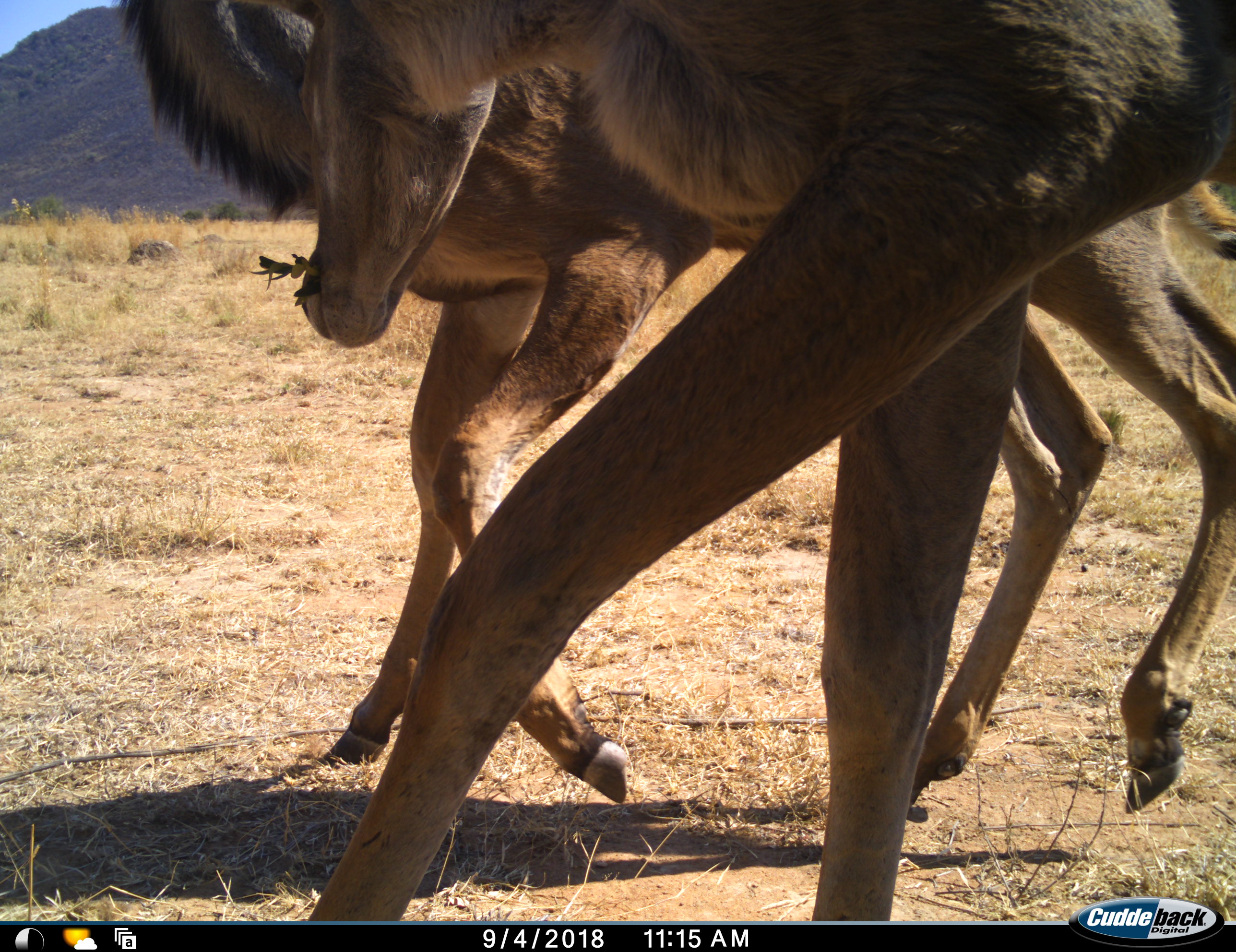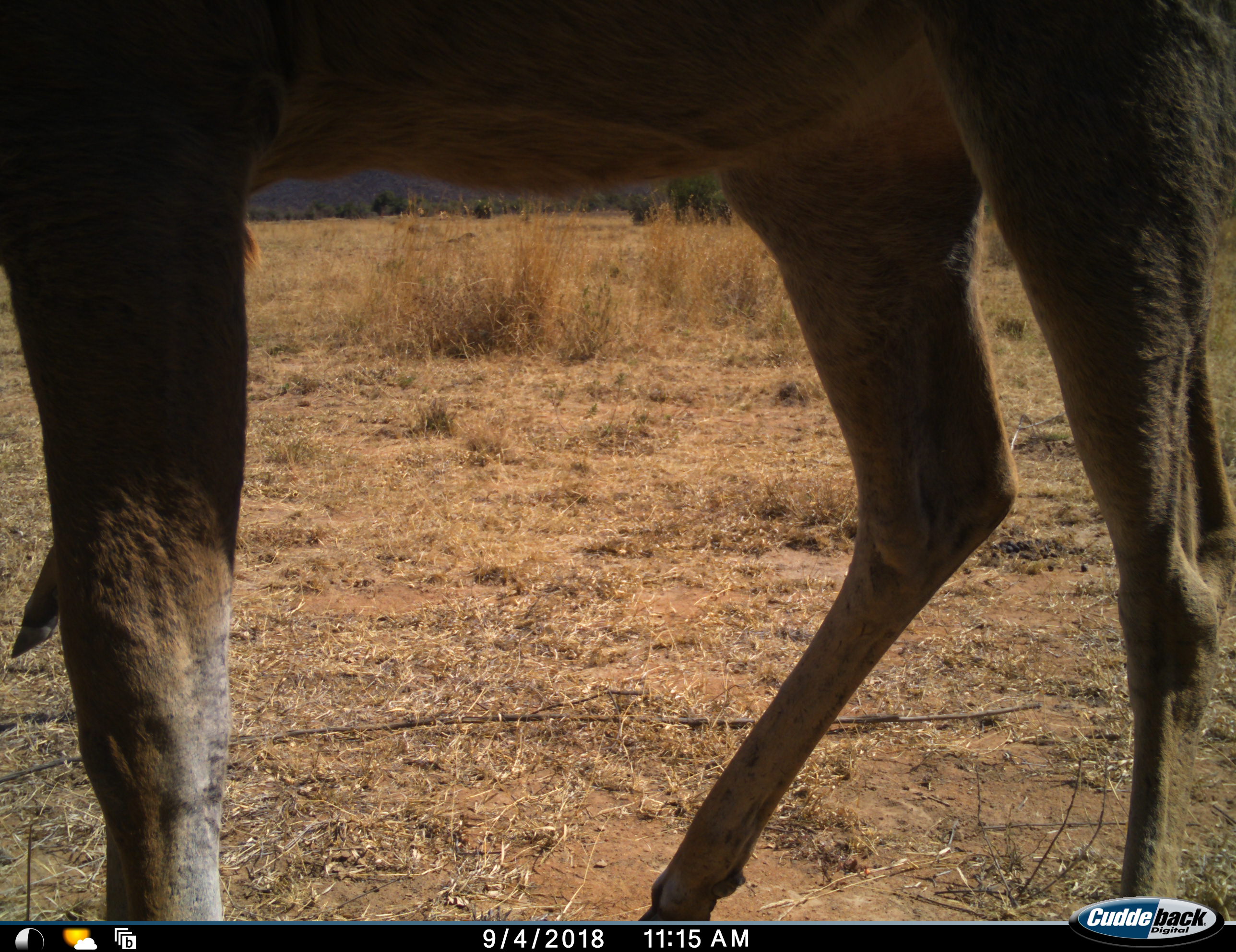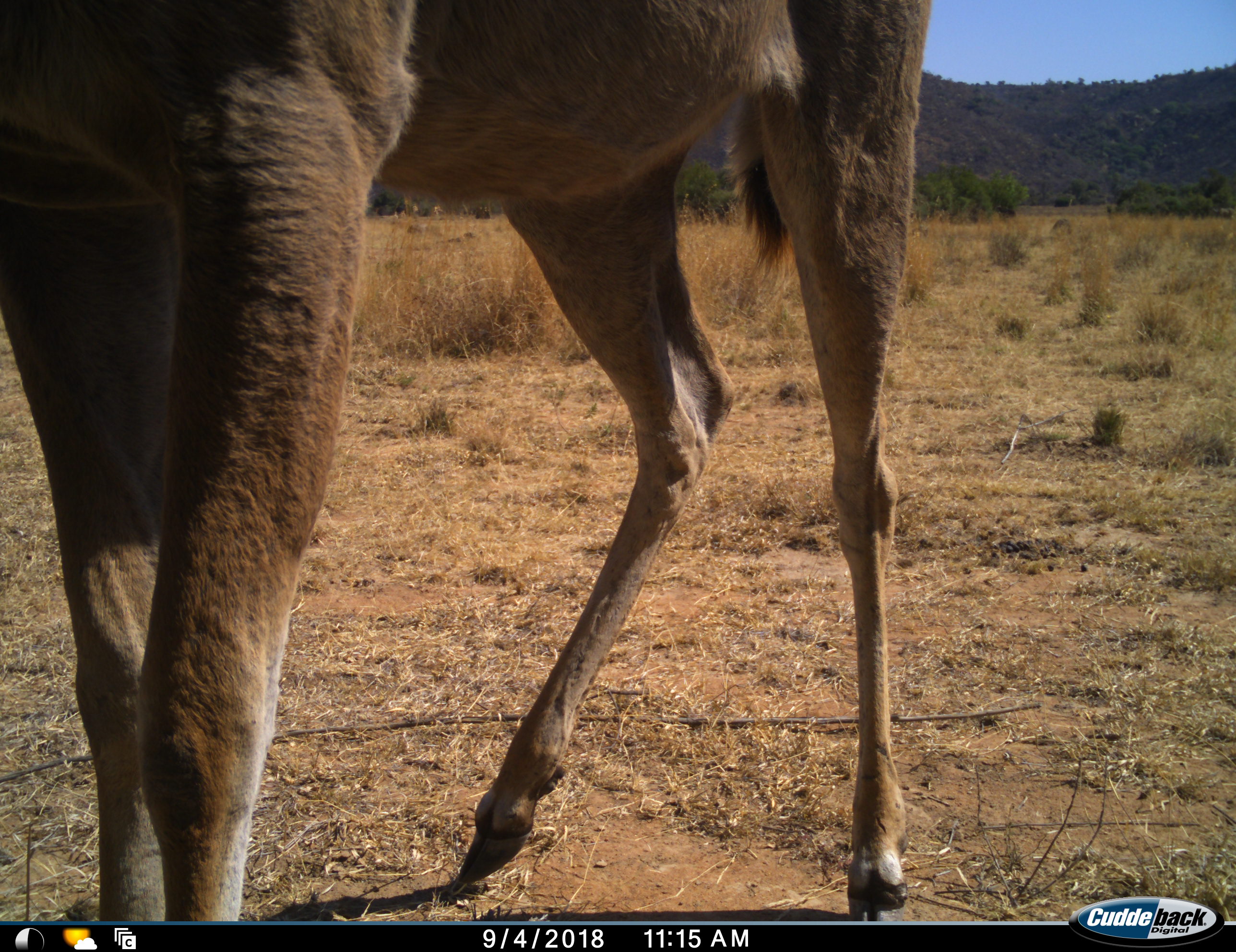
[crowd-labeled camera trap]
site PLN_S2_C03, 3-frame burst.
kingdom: Animalia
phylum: Chordata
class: Mammalia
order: Artiodactyla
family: Bovidae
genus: Tragelaphus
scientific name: Tragelaphus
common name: kudu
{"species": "kudu (Tragelaphus)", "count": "2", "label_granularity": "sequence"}